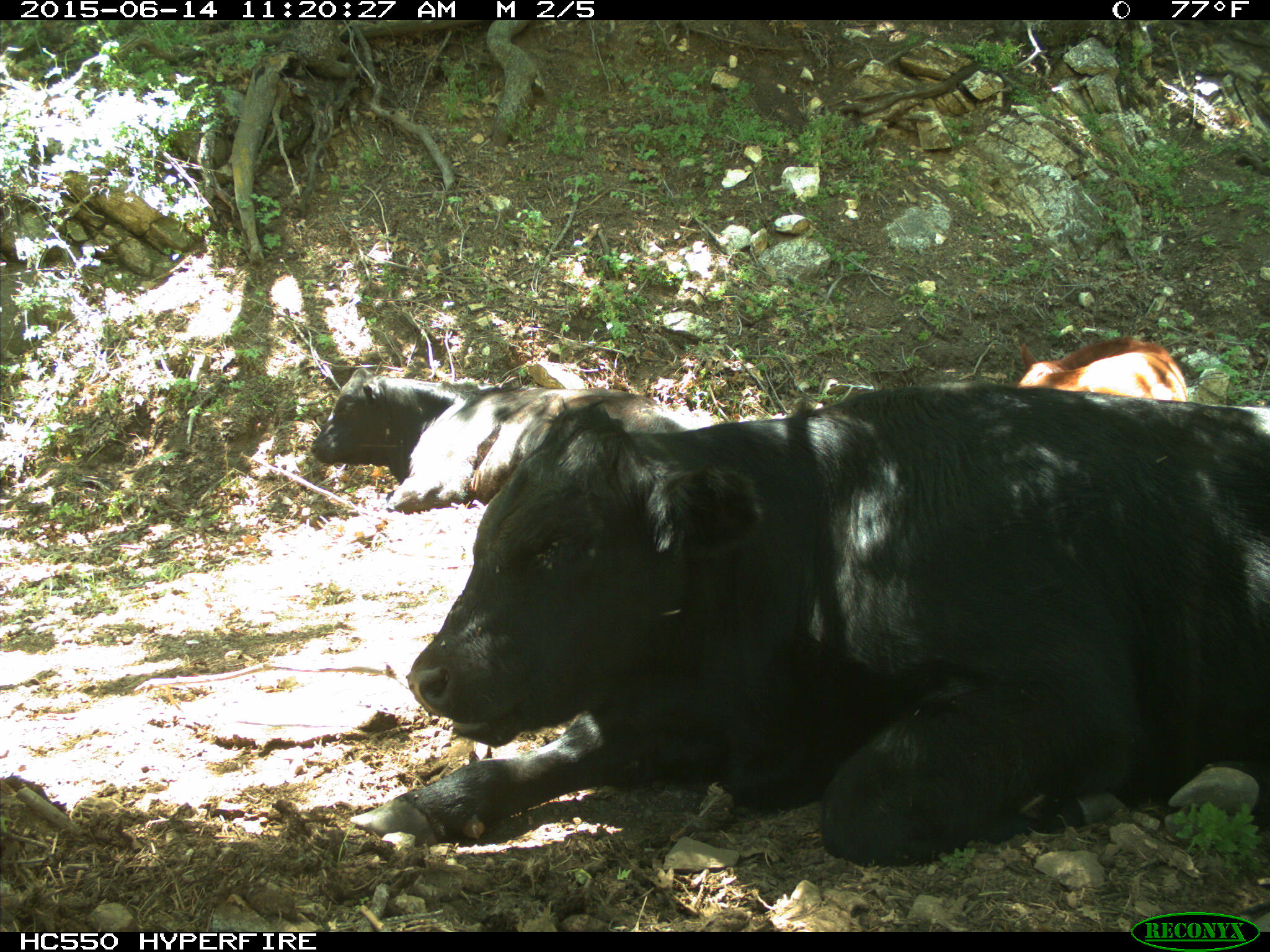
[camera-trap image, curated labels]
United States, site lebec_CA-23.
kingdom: Animalia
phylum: Chordata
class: Mammalia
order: Artiodactyla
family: Bovidae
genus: Bos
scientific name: Bos taurus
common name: domestic cow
Bos taurus (domestic cow).